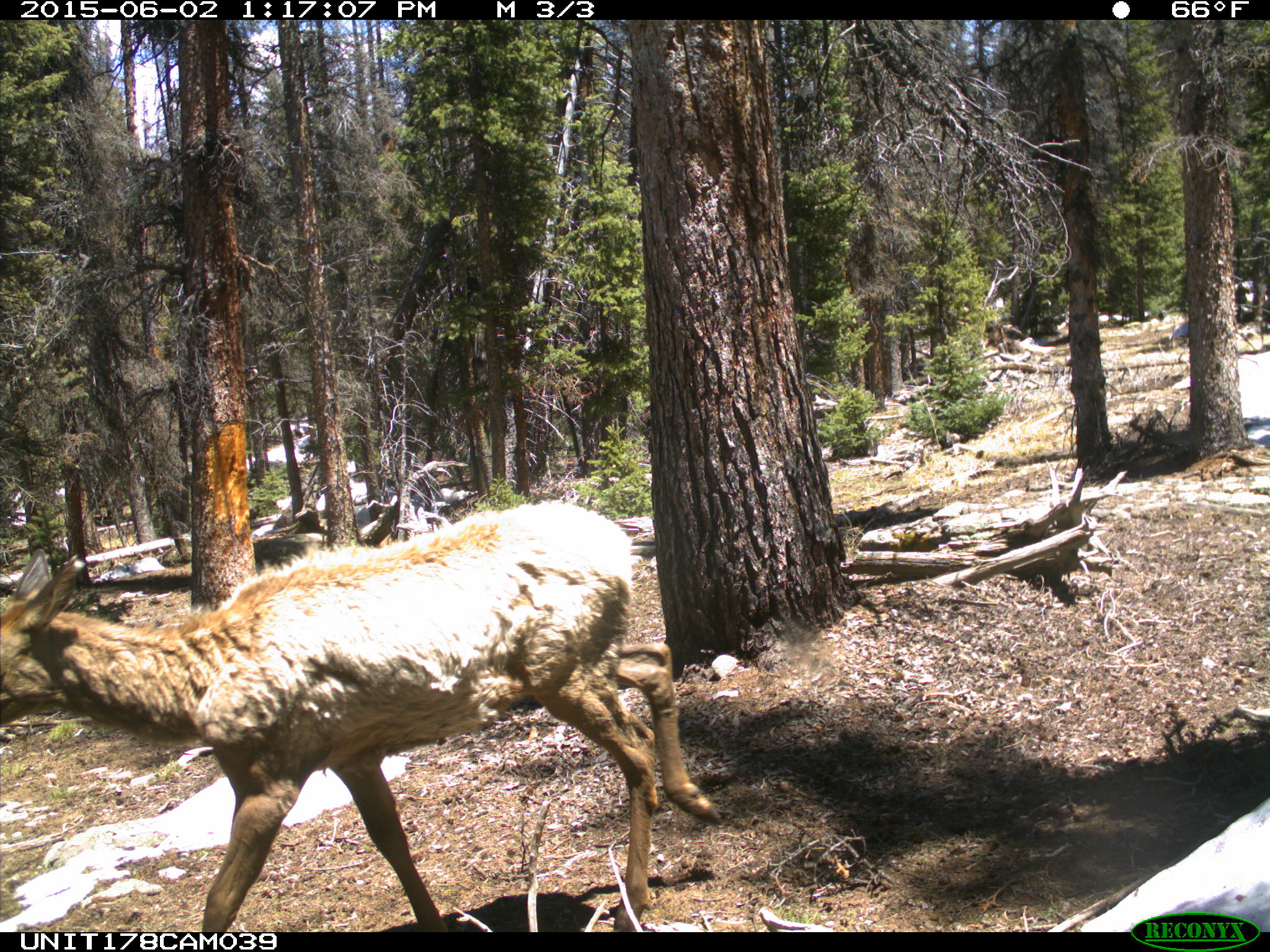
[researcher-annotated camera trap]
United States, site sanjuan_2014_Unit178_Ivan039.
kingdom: Animalia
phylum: Chordata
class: Mammalia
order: Artiodactyla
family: Cervidae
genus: Cervus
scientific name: Cervus elaphus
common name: red deer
Cervus elaphus (red deer).